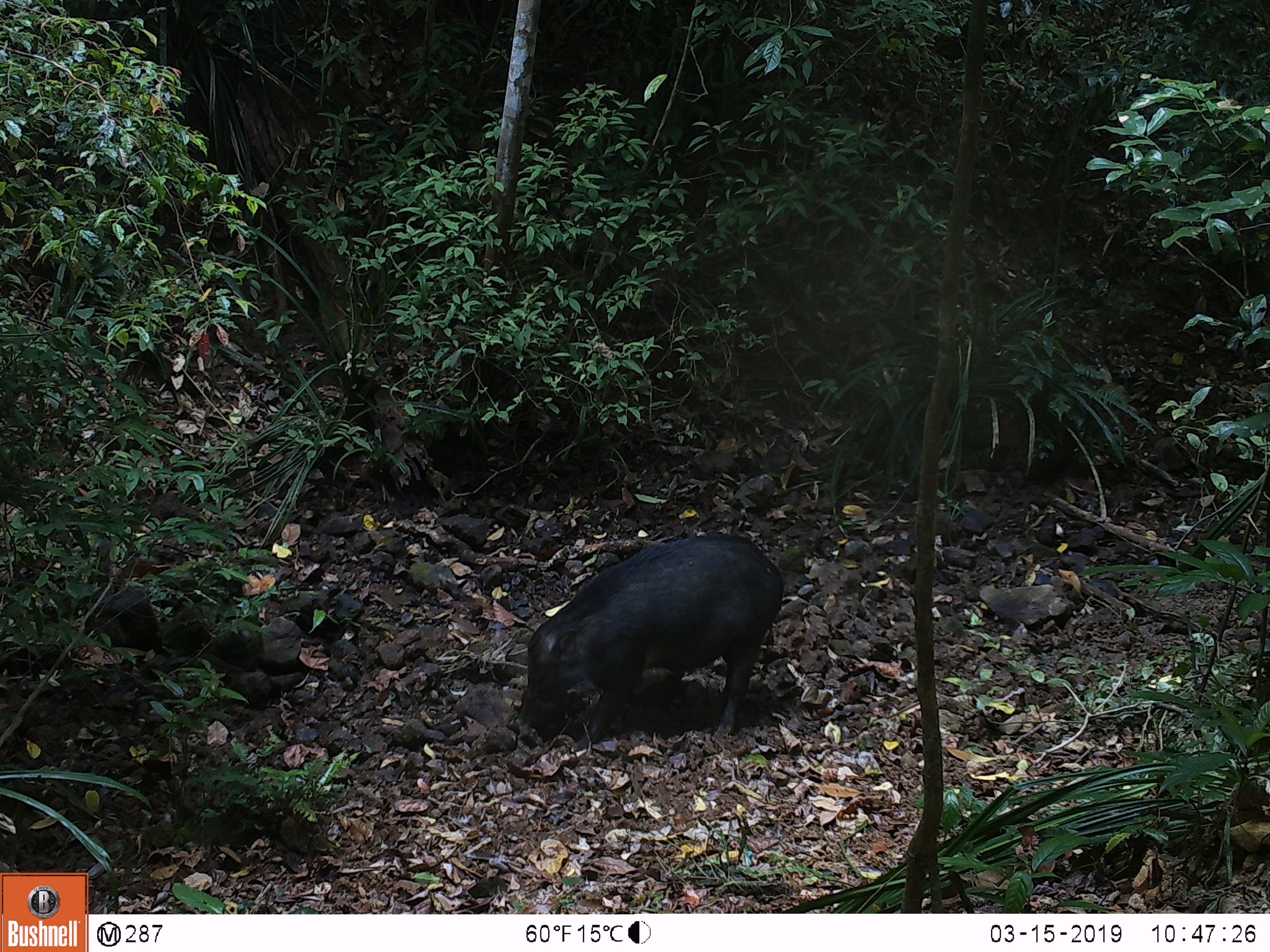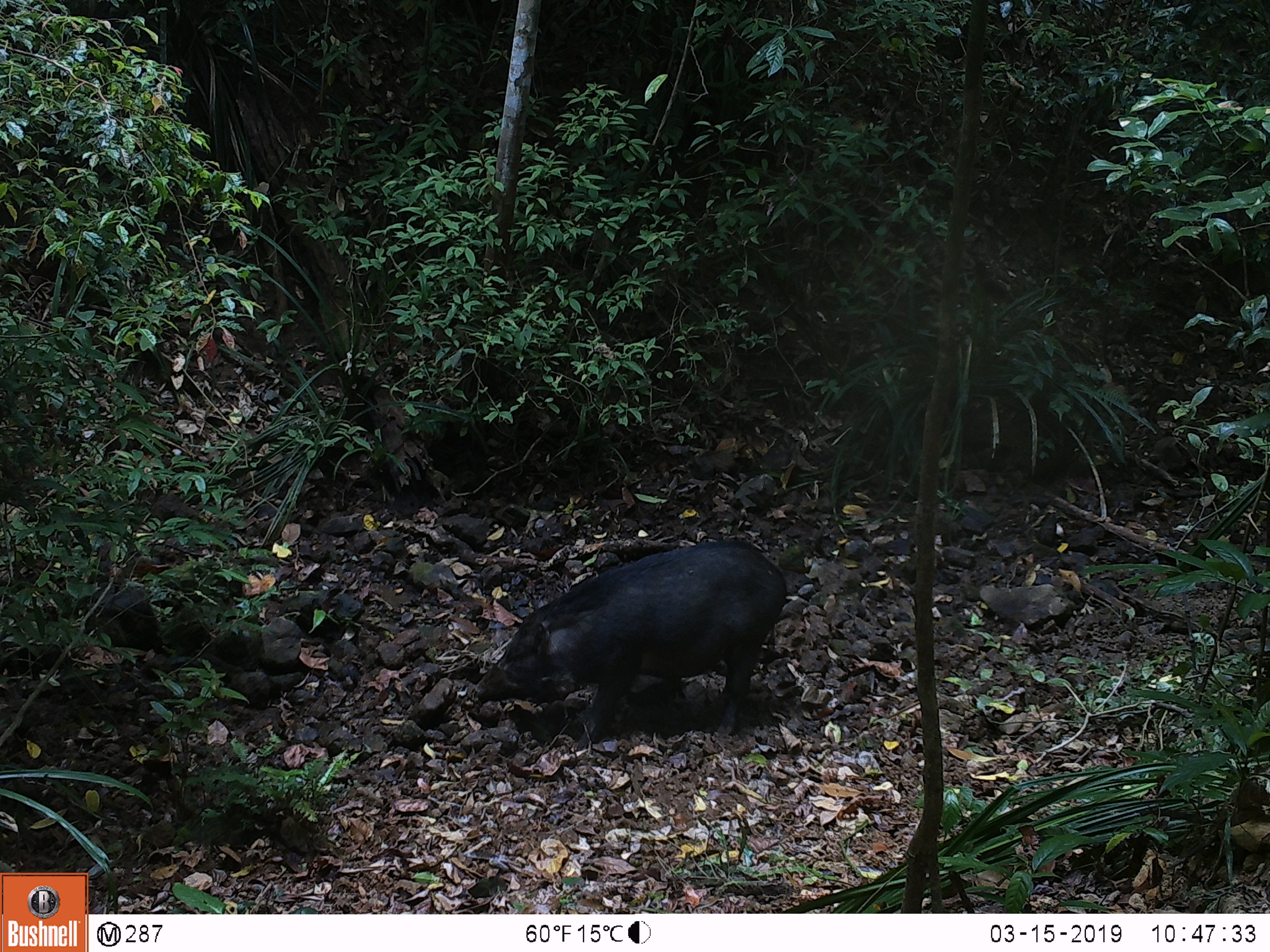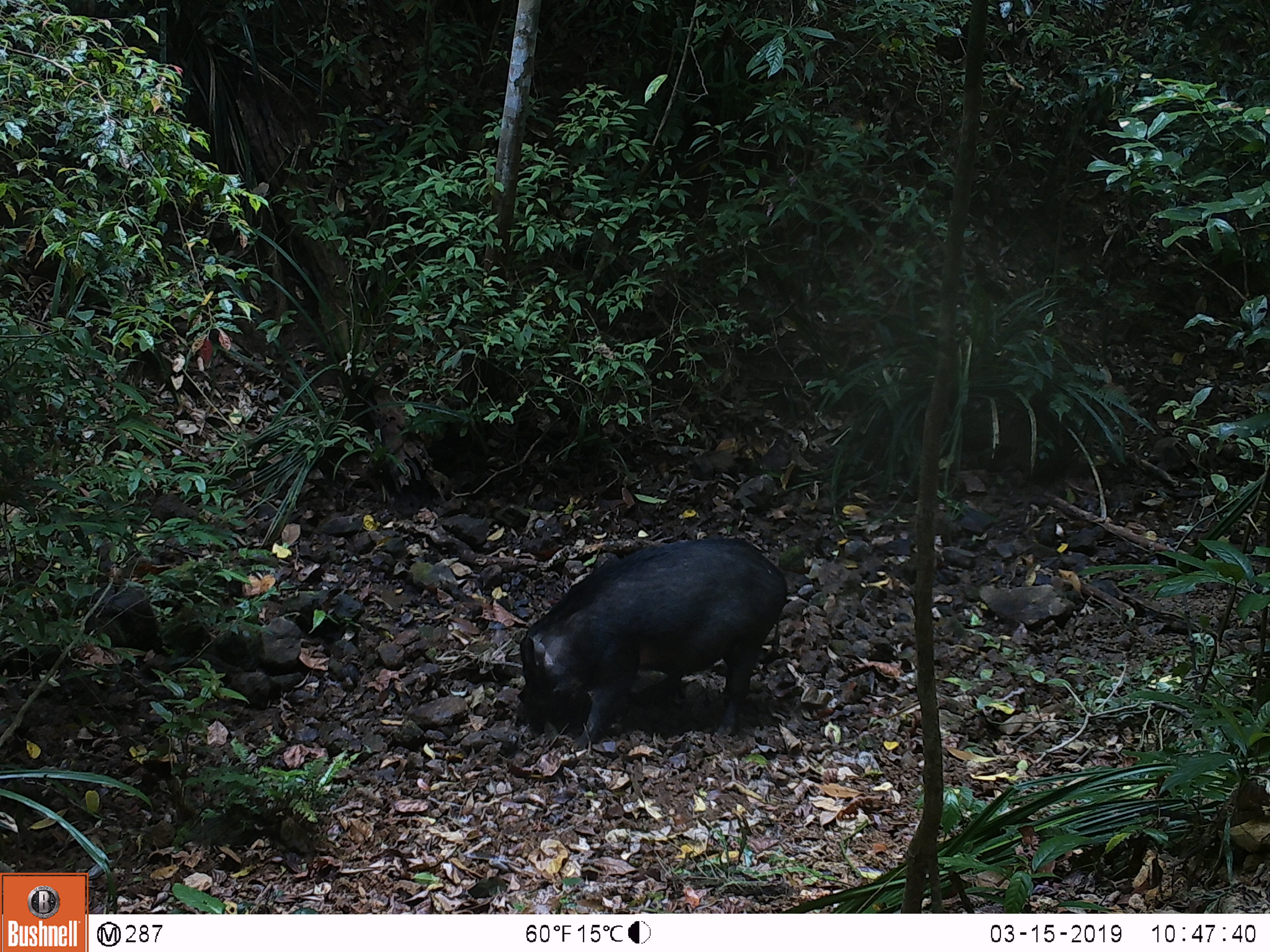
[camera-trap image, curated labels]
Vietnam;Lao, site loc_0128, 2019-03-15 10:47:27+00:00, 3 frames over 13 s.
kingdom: Animalia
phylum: Chordata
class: Mammalia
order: Artiodactyla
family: Suidae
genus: Sus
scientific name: Sus scrofa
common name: eurasian wild pig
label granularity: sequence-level